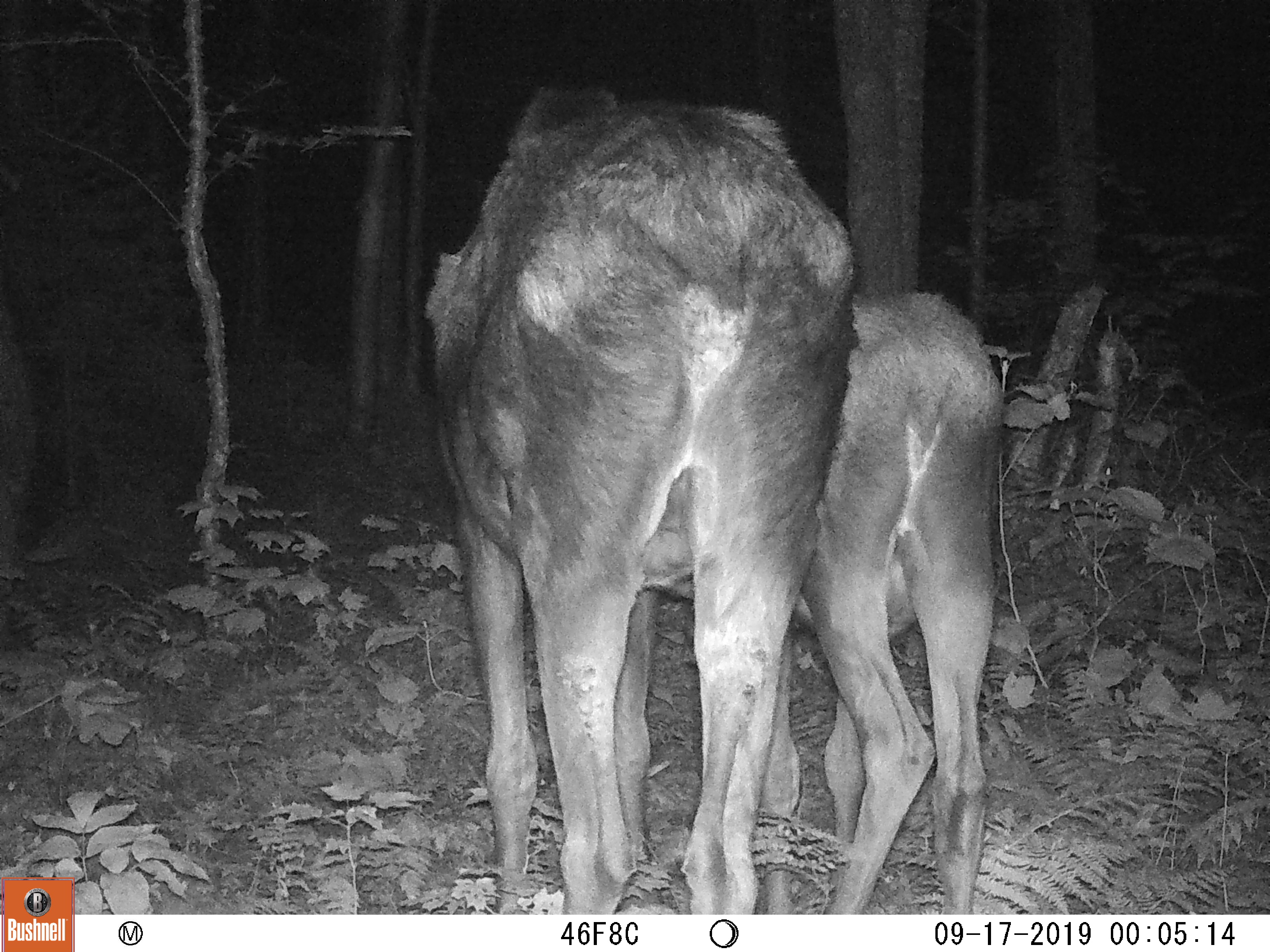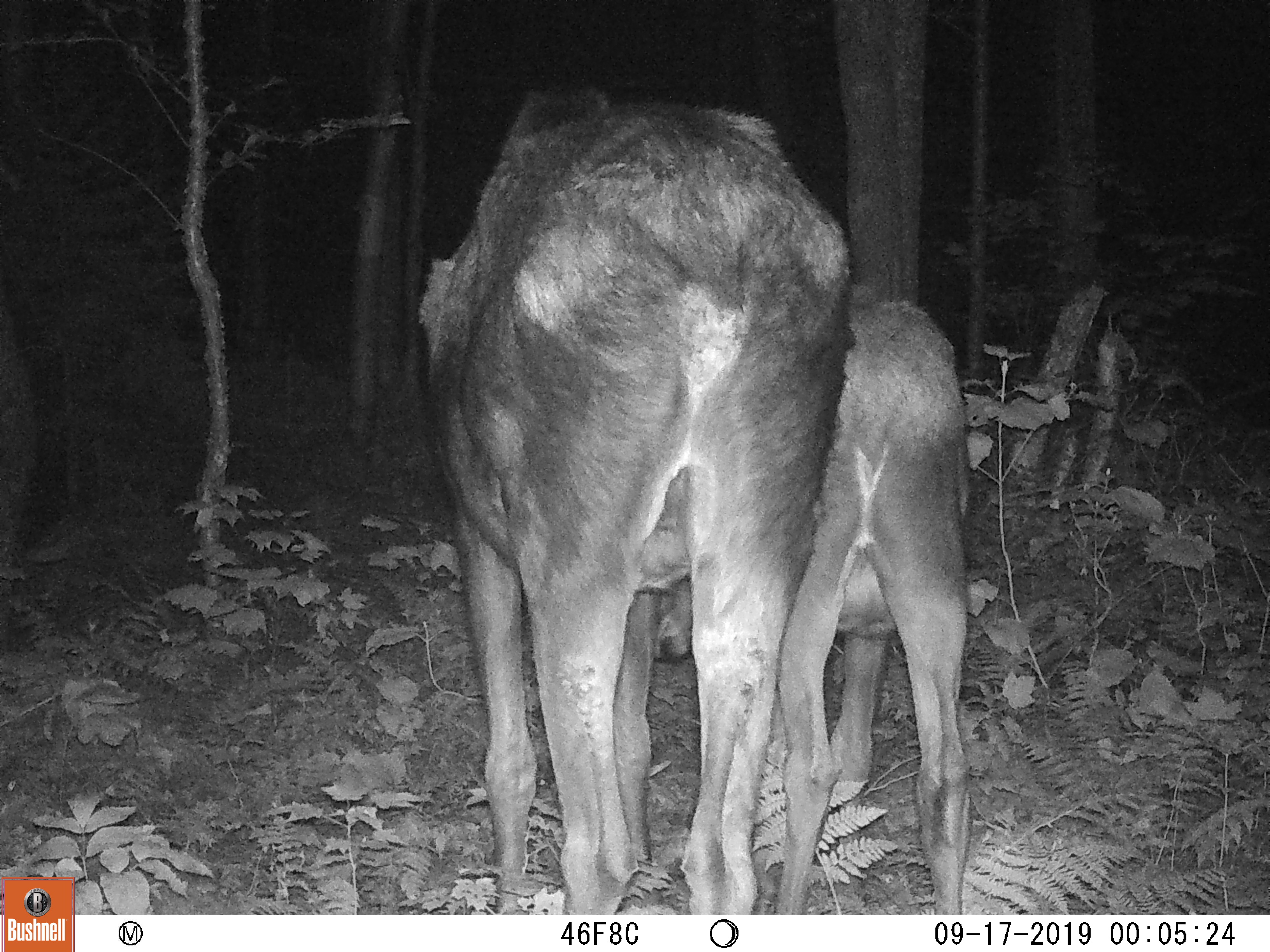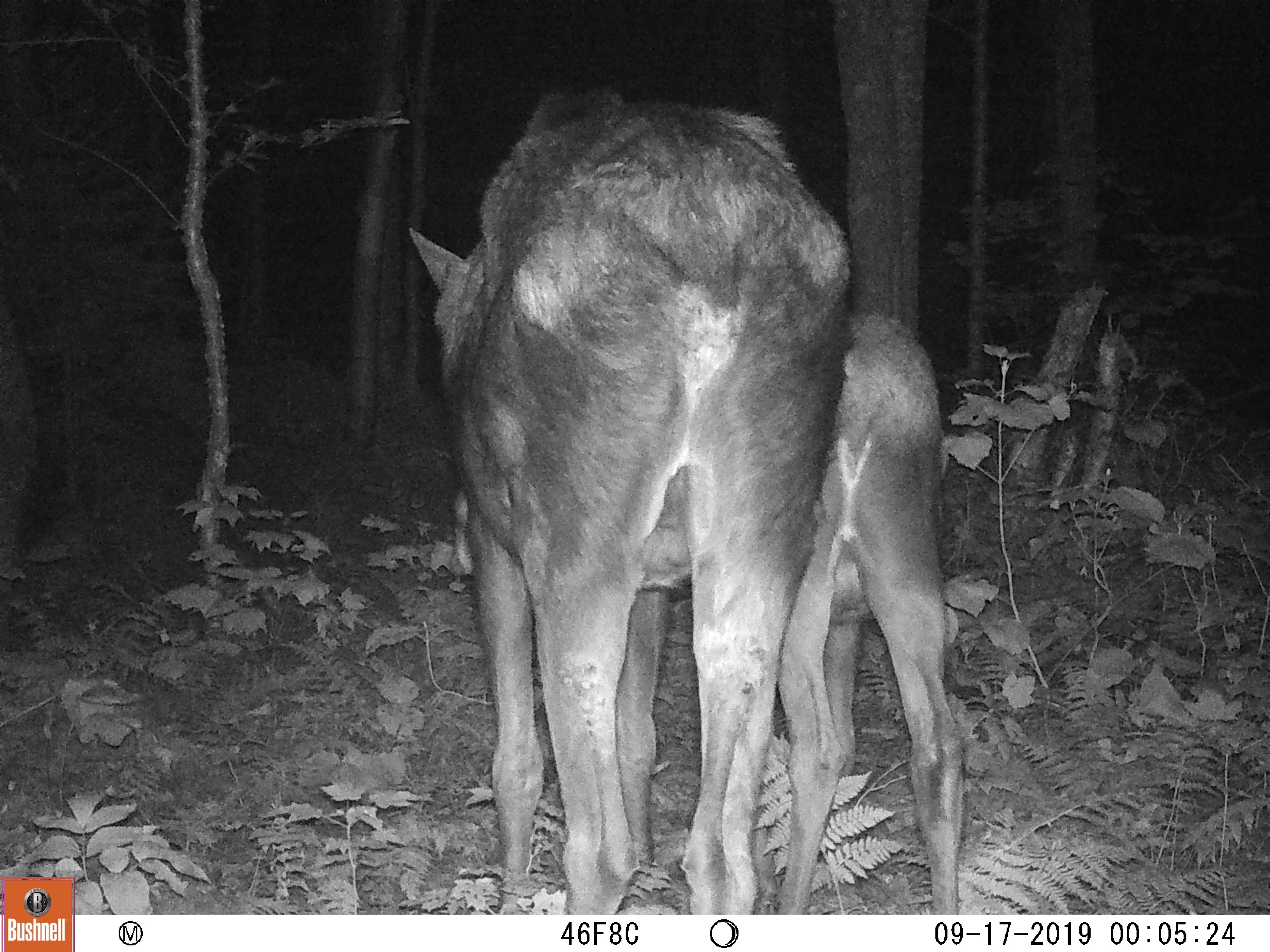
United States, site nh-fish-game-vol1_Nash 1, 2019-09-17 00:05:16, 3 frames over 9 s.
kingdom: Animalia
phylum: Chordata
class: Mammalia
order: Artiodactyla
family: Cervidae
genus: Alces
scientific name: Alces alces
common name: moose